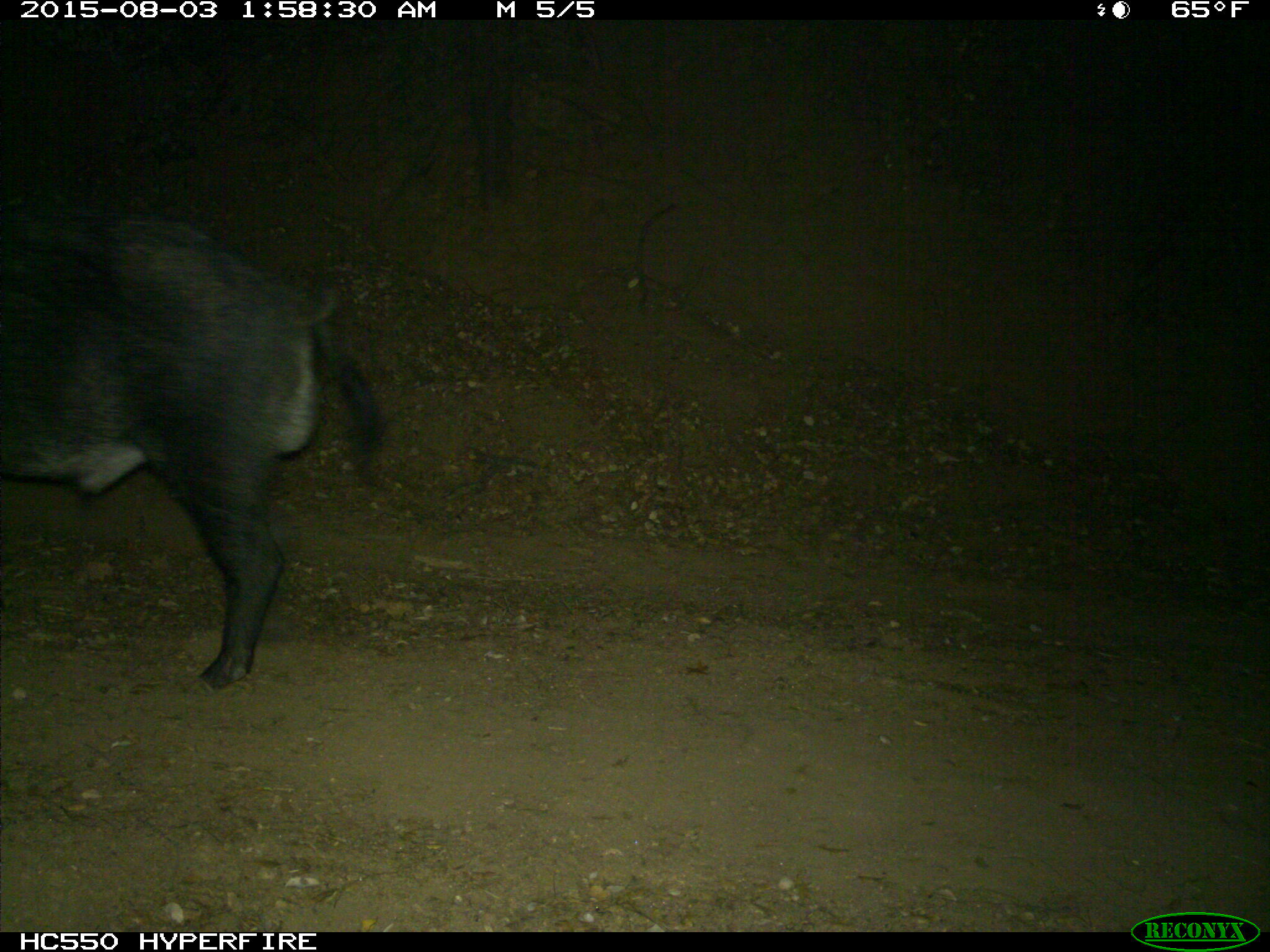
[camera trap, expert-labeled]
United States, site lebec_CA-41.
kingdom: Animalia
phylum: Chordata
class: Mammalia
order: Artiodactyla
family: Suidae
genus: Sus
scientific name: Sus scrofa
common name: wild boar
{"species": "Sus scrofa (wild boar)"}